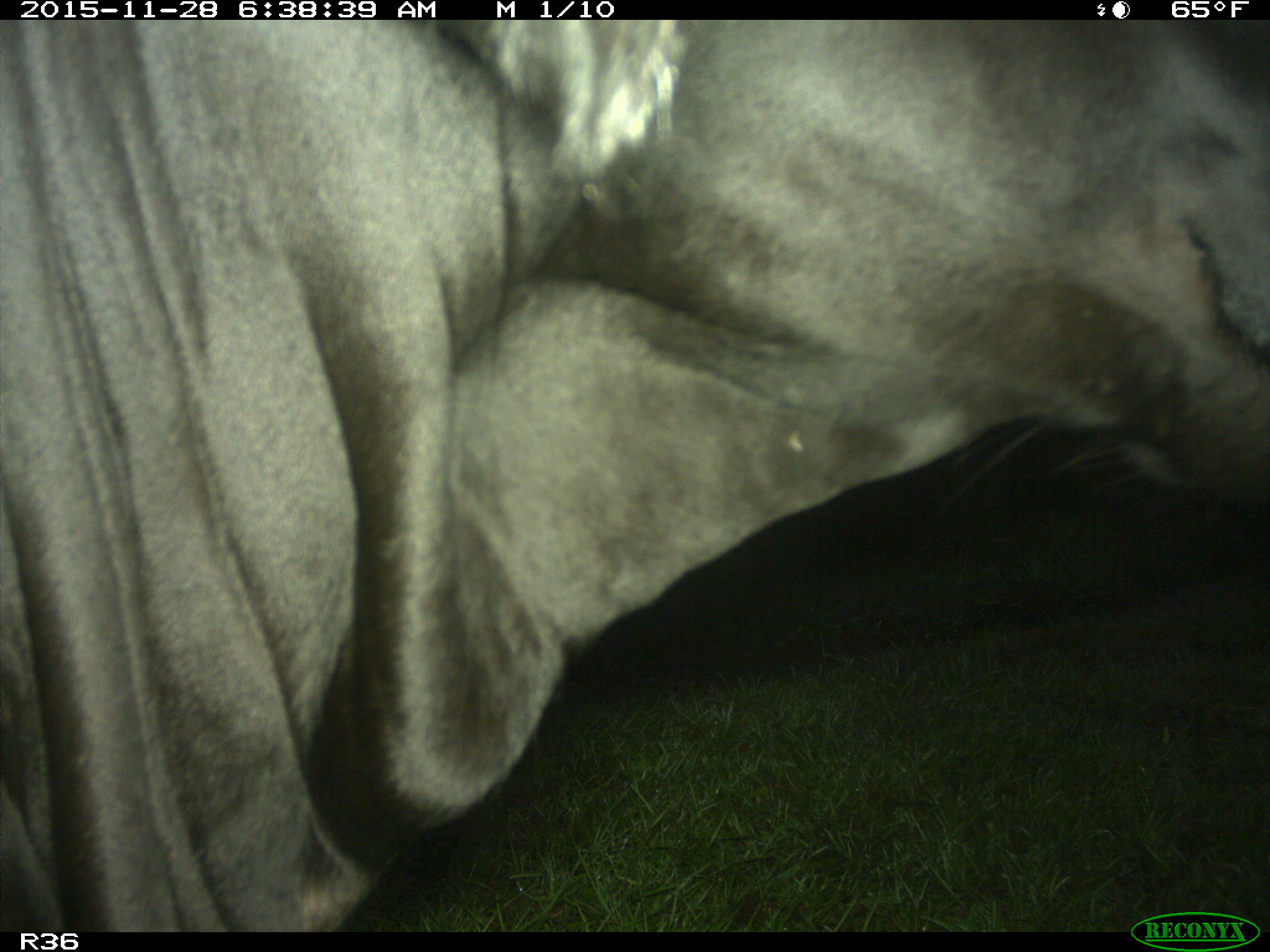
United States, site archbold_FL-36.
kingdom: Animalia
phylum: Chordata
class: Mammalia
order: Artiodactyla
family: Bovidae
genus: Bos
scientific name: Bos taurus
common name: domestic cow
Bos taurus (domestic cow).